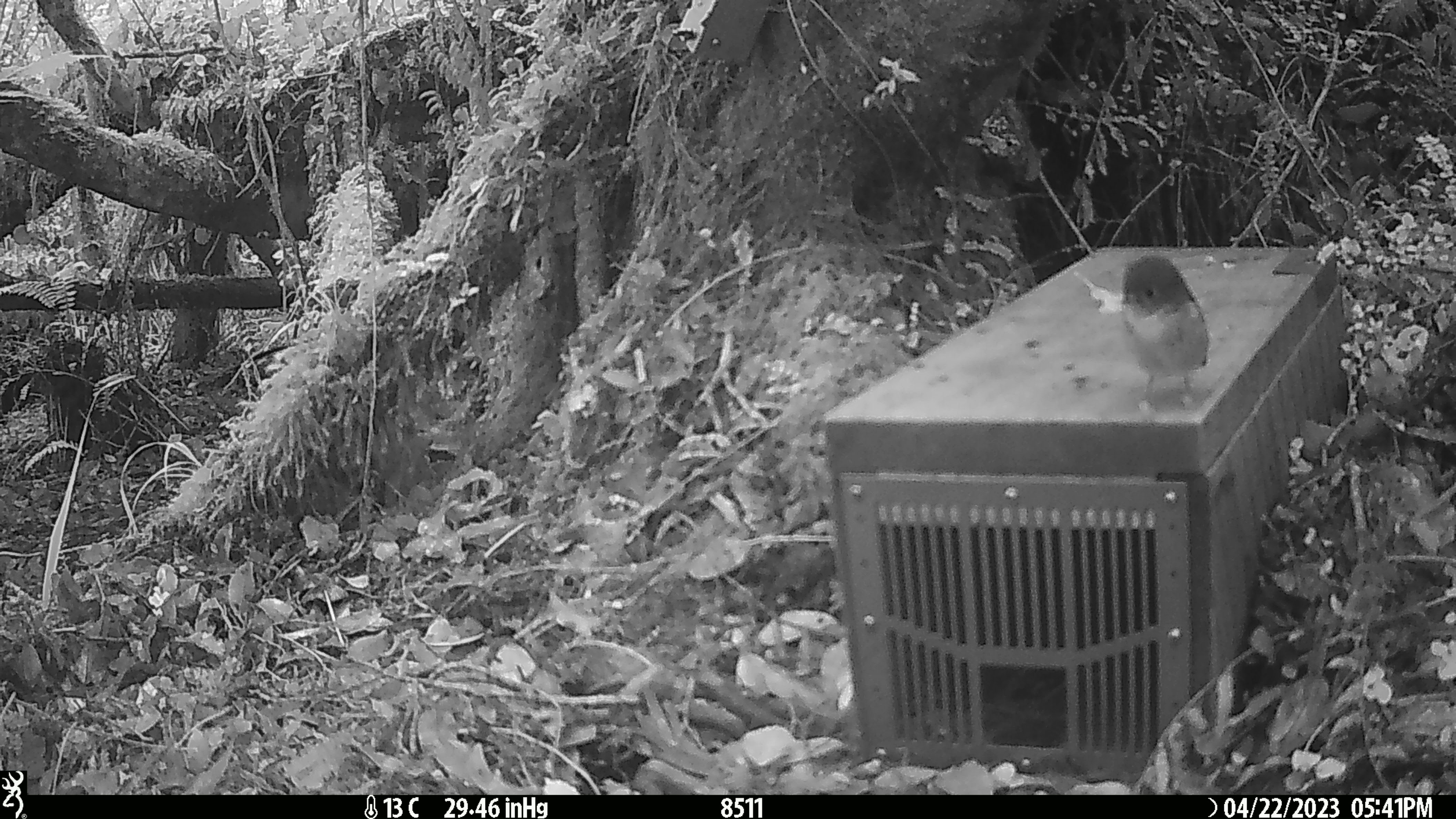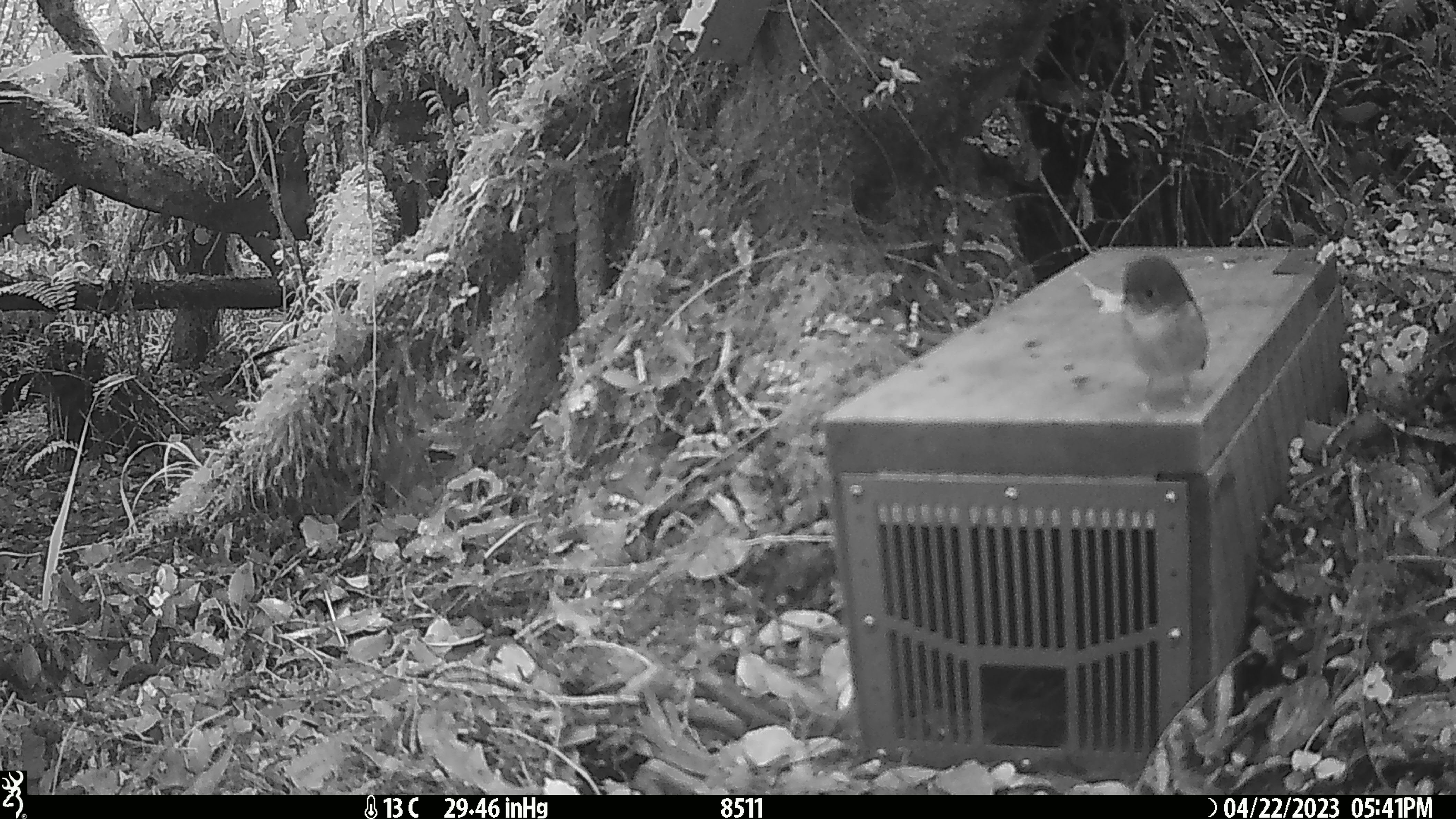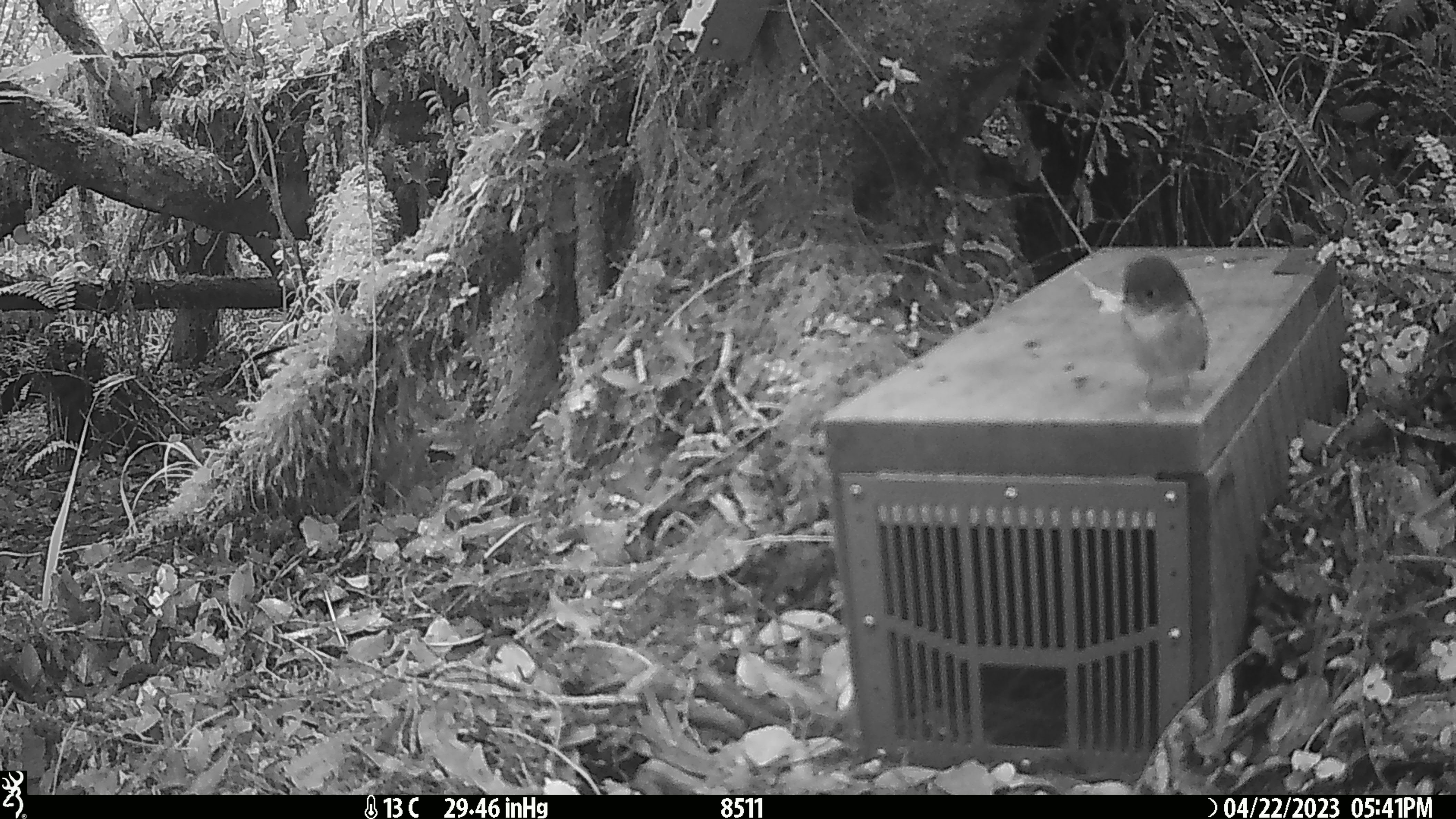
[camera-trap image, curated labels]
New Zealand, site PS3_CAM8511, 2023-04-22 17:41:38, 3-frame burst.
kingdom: Animalia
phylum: Chordata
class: Aves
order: Passeriformes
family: Petroicidae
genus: Petroica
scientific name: Petroica macrocephala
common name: tomtit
Tomtit (Petroica macrocephala).